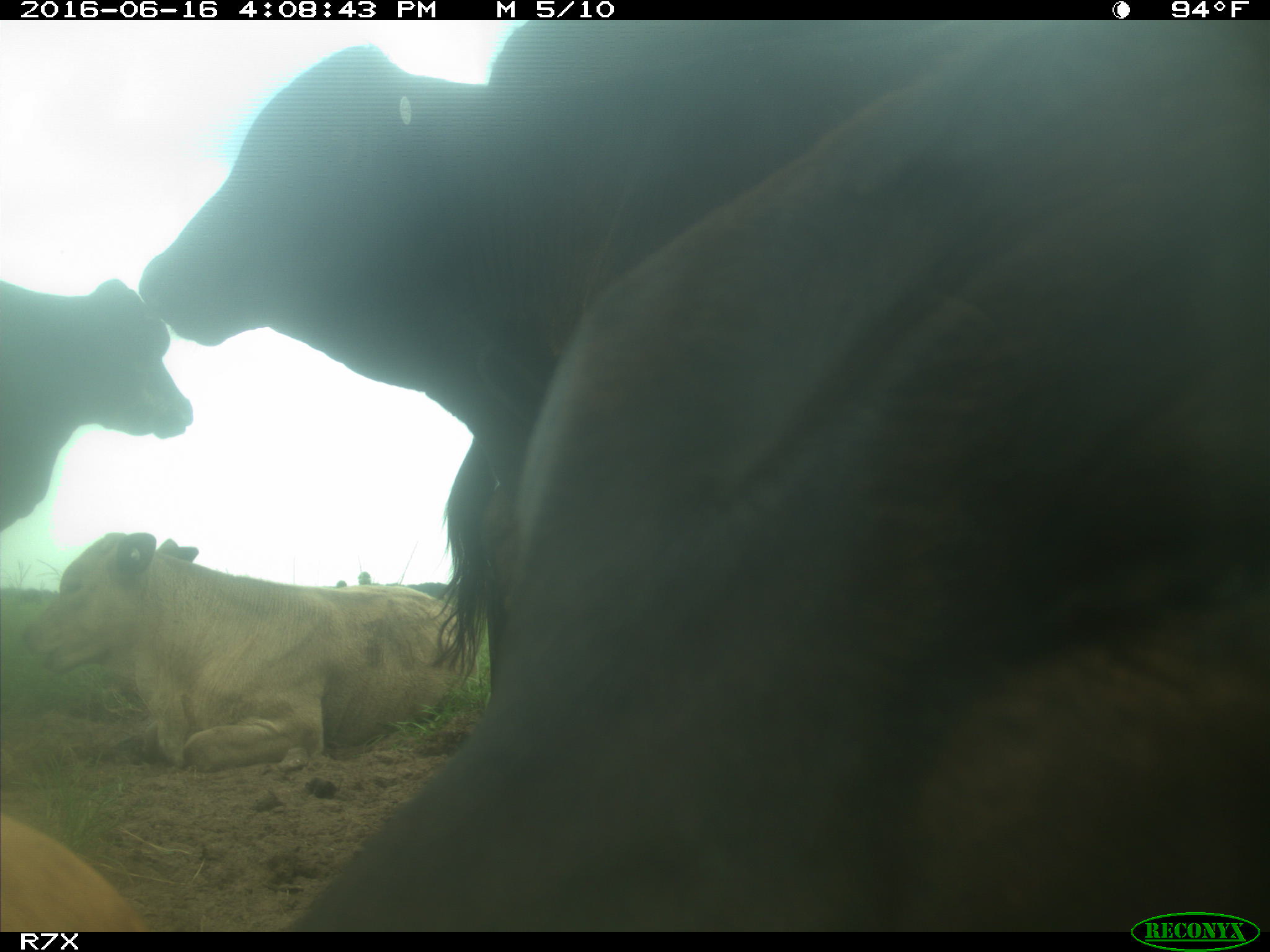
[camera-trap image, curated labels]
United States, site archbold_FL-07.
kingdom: Animalia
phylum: Chordata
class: Mammalia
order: Artiodactyla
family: Bovidae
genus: Bos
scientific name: Bos taurus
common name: domestic cow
Bos taurus (domestic cow).